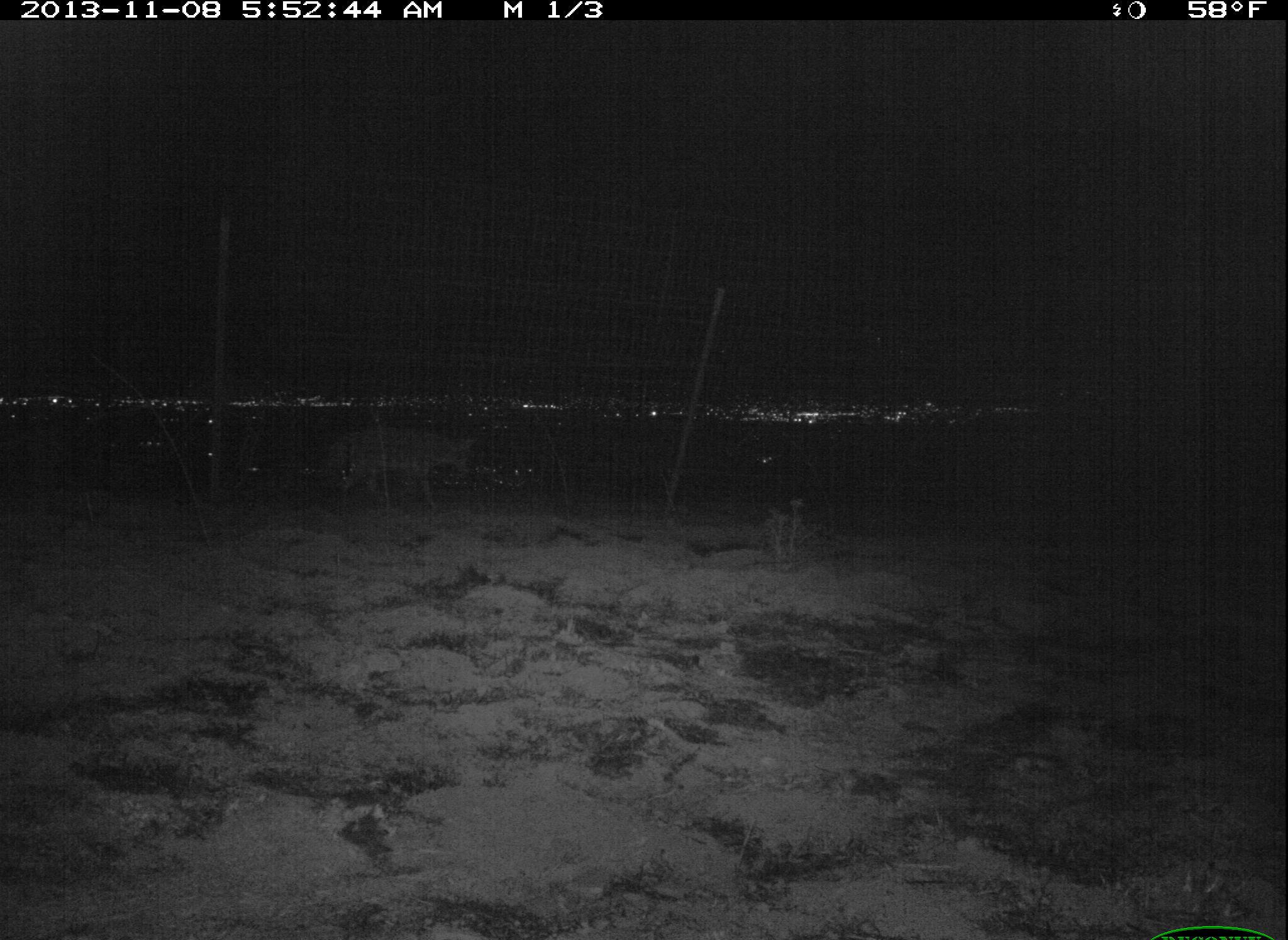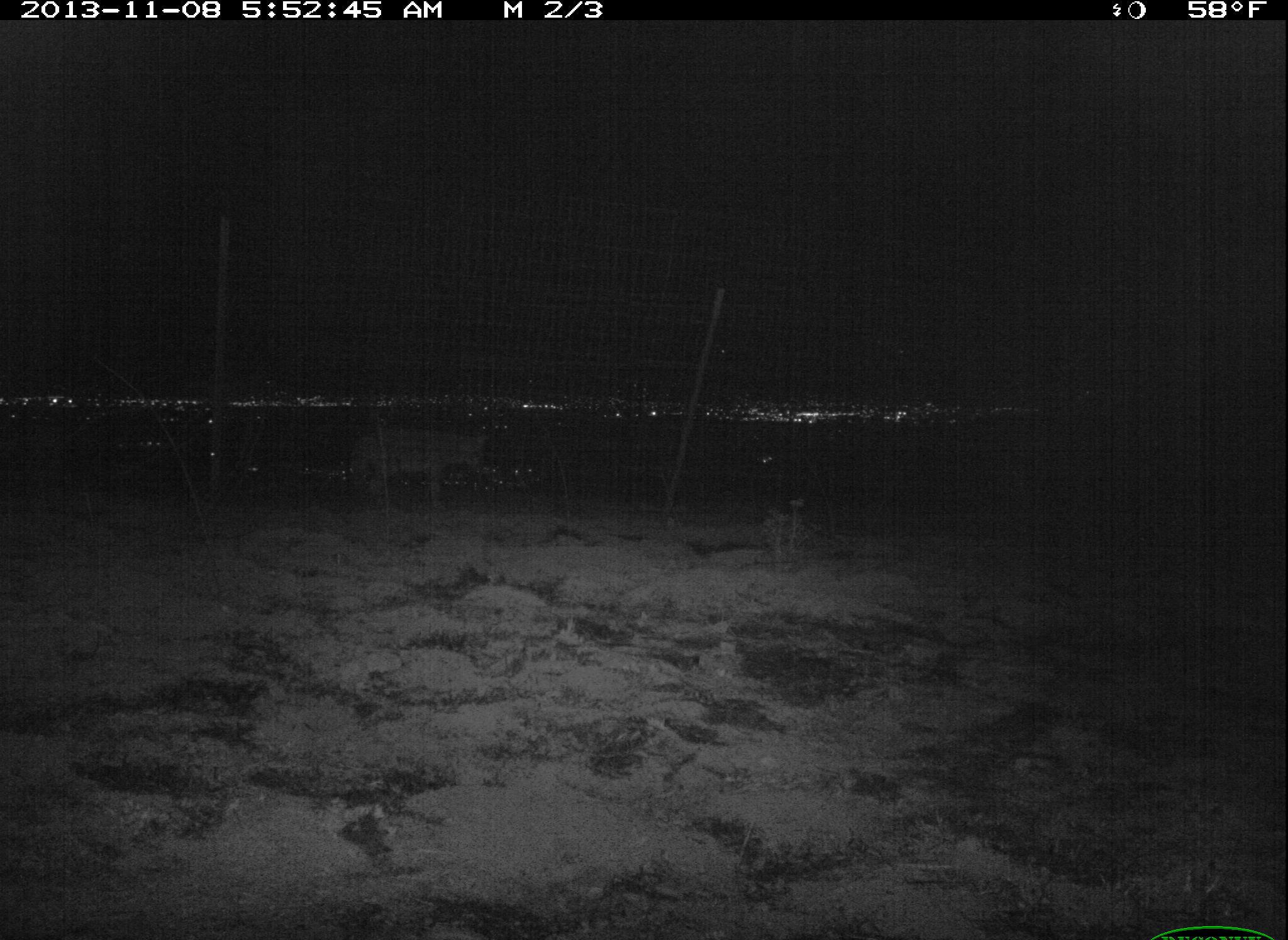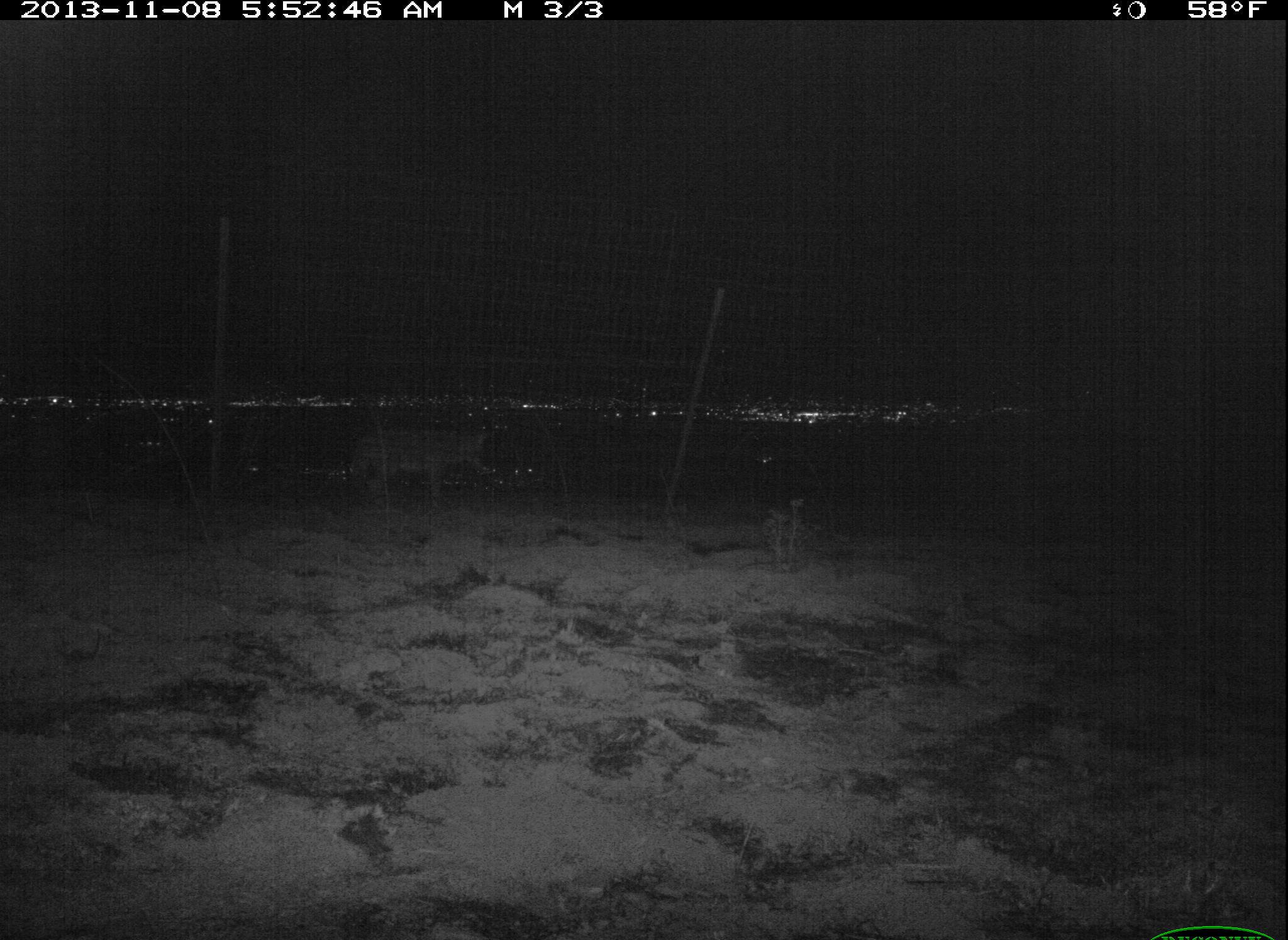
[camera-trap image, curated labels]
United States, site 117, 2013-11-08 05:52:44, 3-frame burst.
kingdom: Animalia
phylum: Chordata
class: Mammalia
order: Carnivora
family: Canidae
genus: Canis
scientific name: Canis latrans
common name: coyote